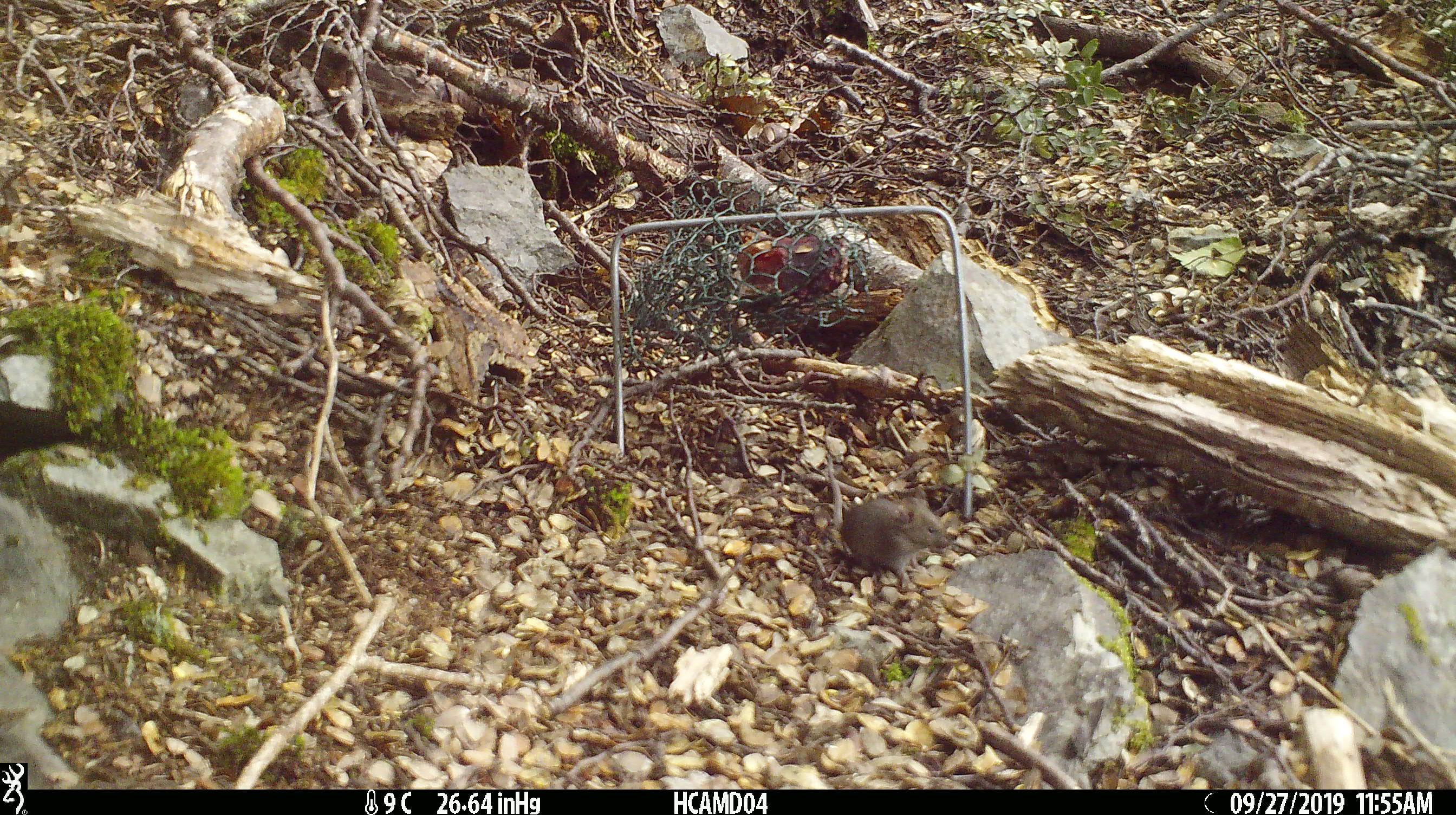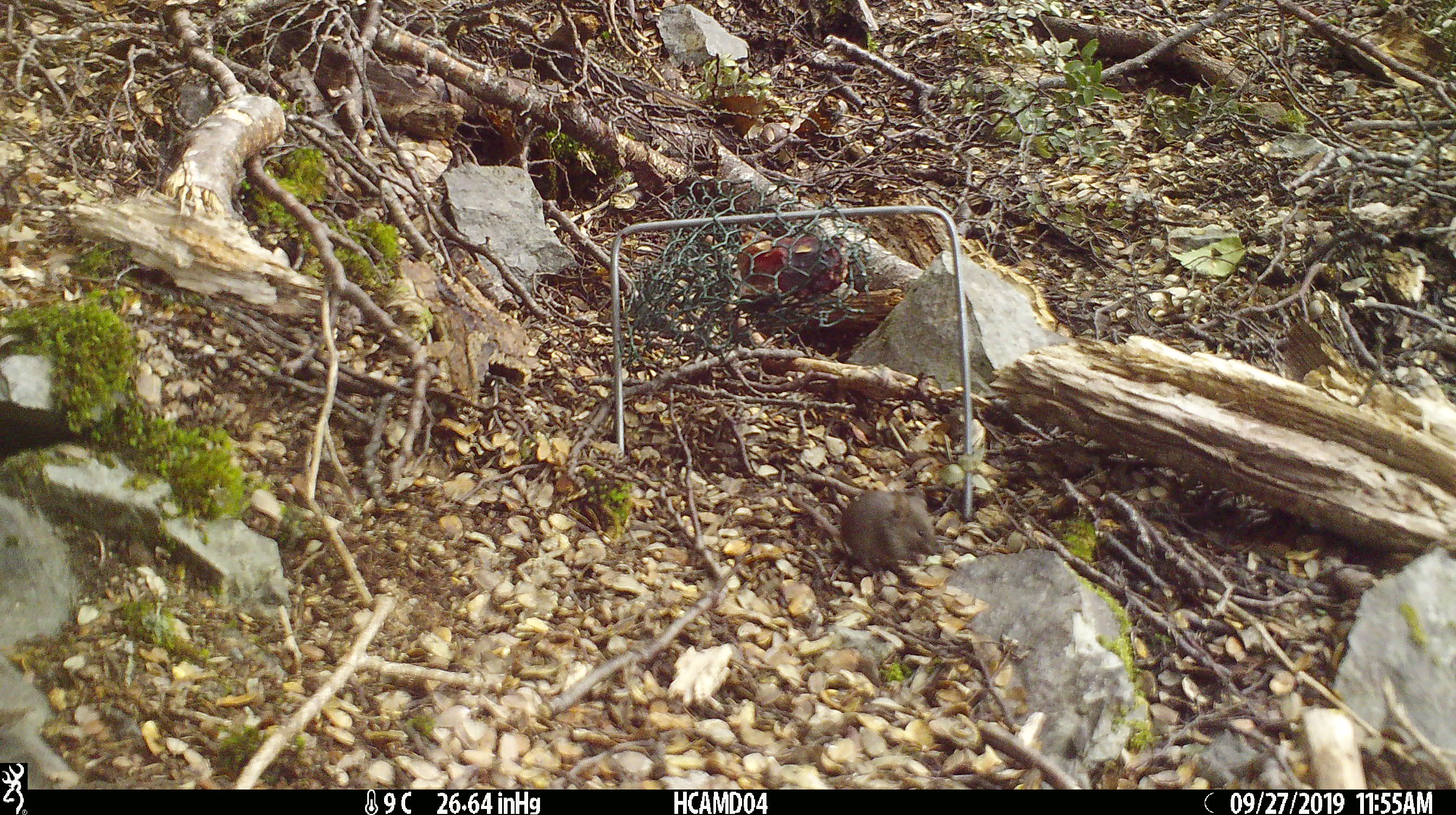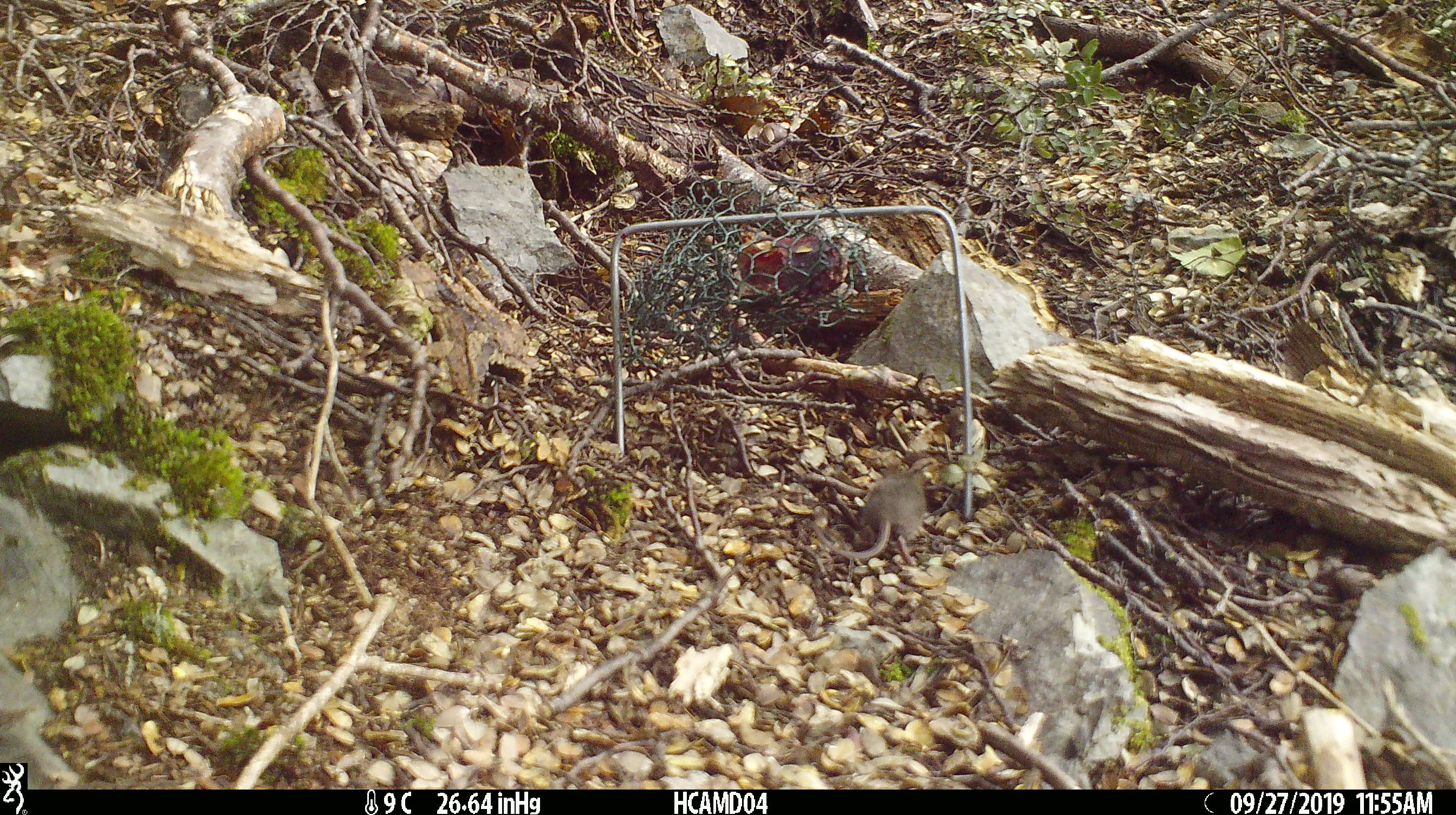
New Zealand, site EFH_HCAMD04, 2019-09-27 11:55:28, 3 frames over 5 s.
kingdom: Animalia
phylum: Chordata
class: Mammalia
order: Rodentia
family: Muridae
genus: Mus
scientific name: Mus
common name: mouse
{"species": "mouse (Mus)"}